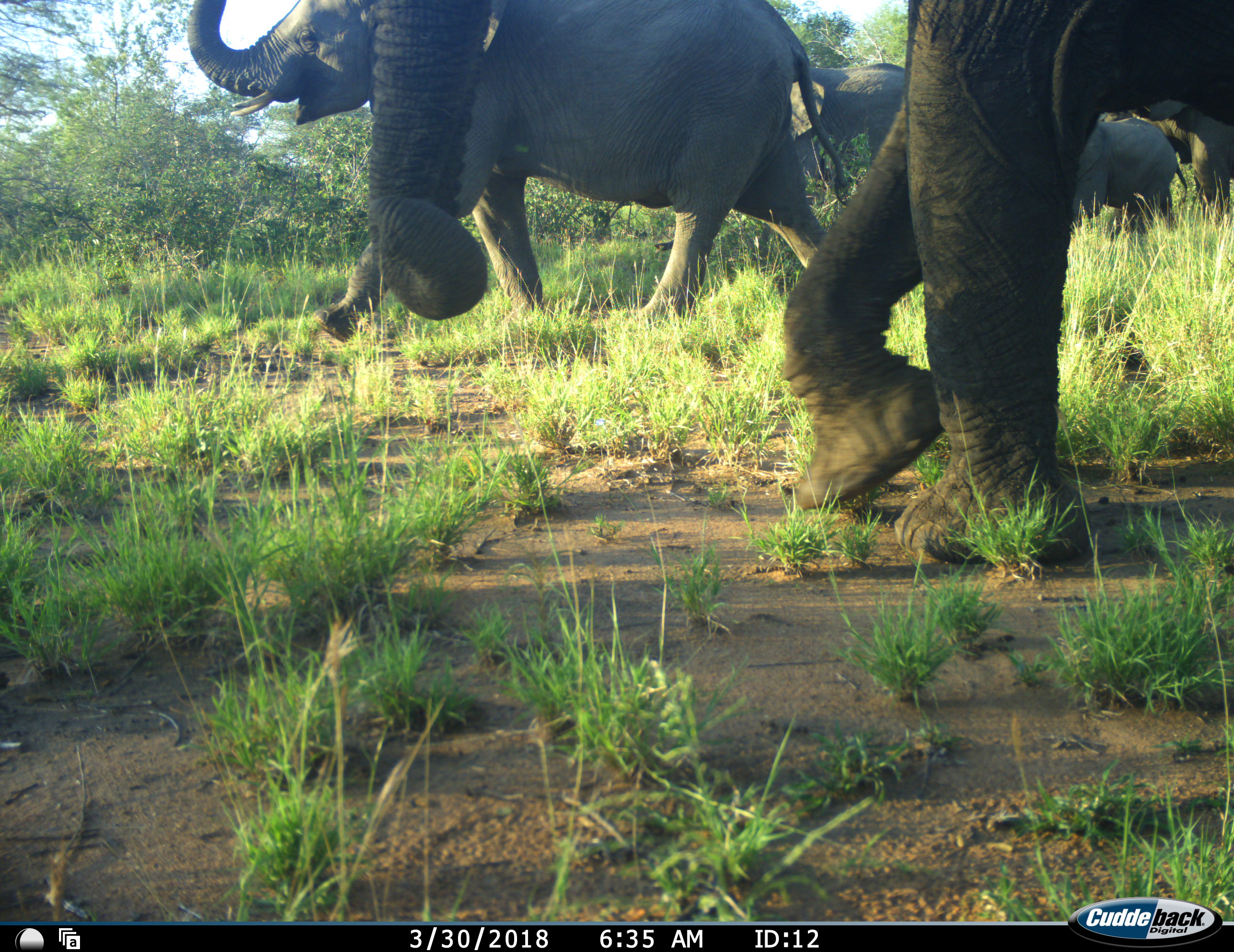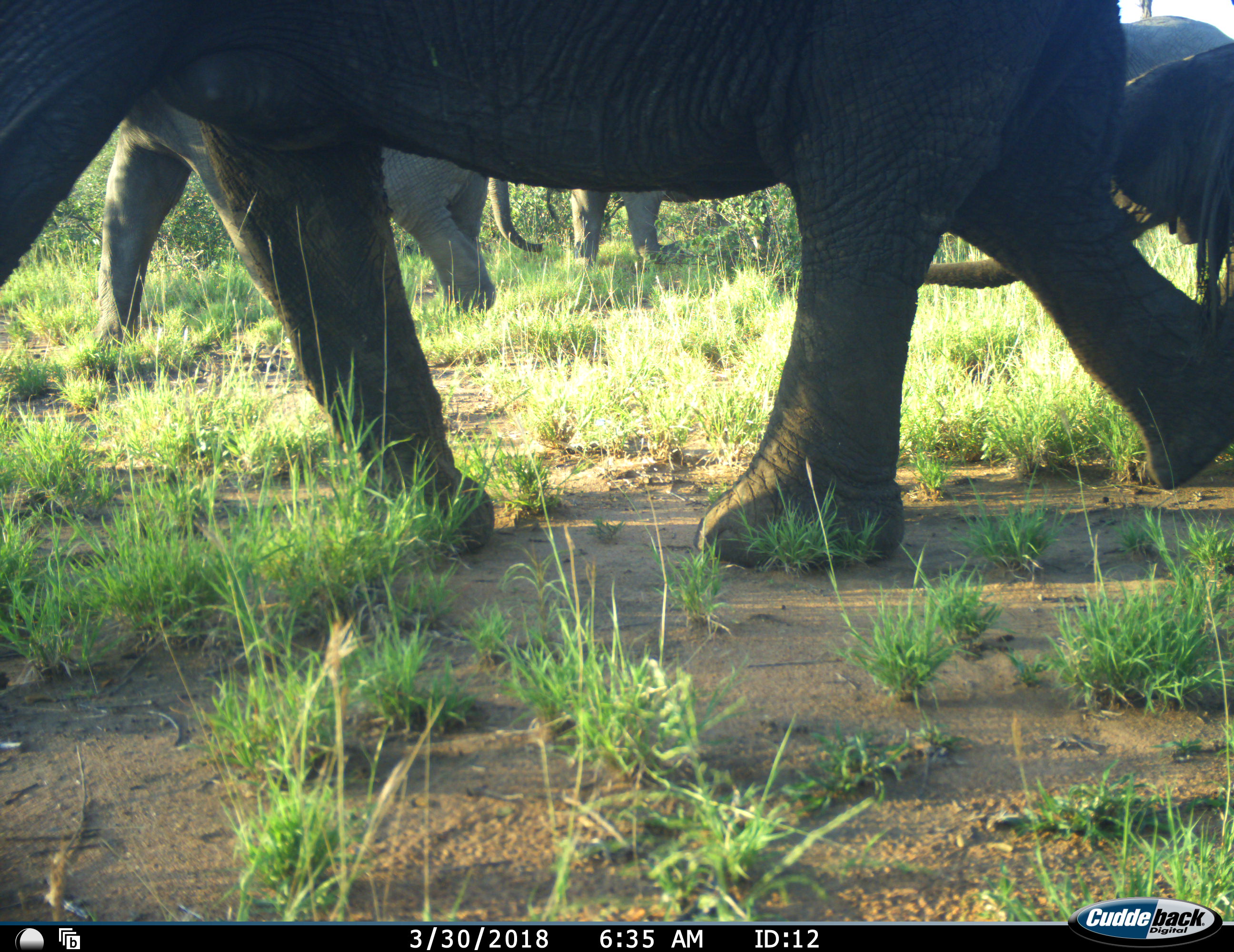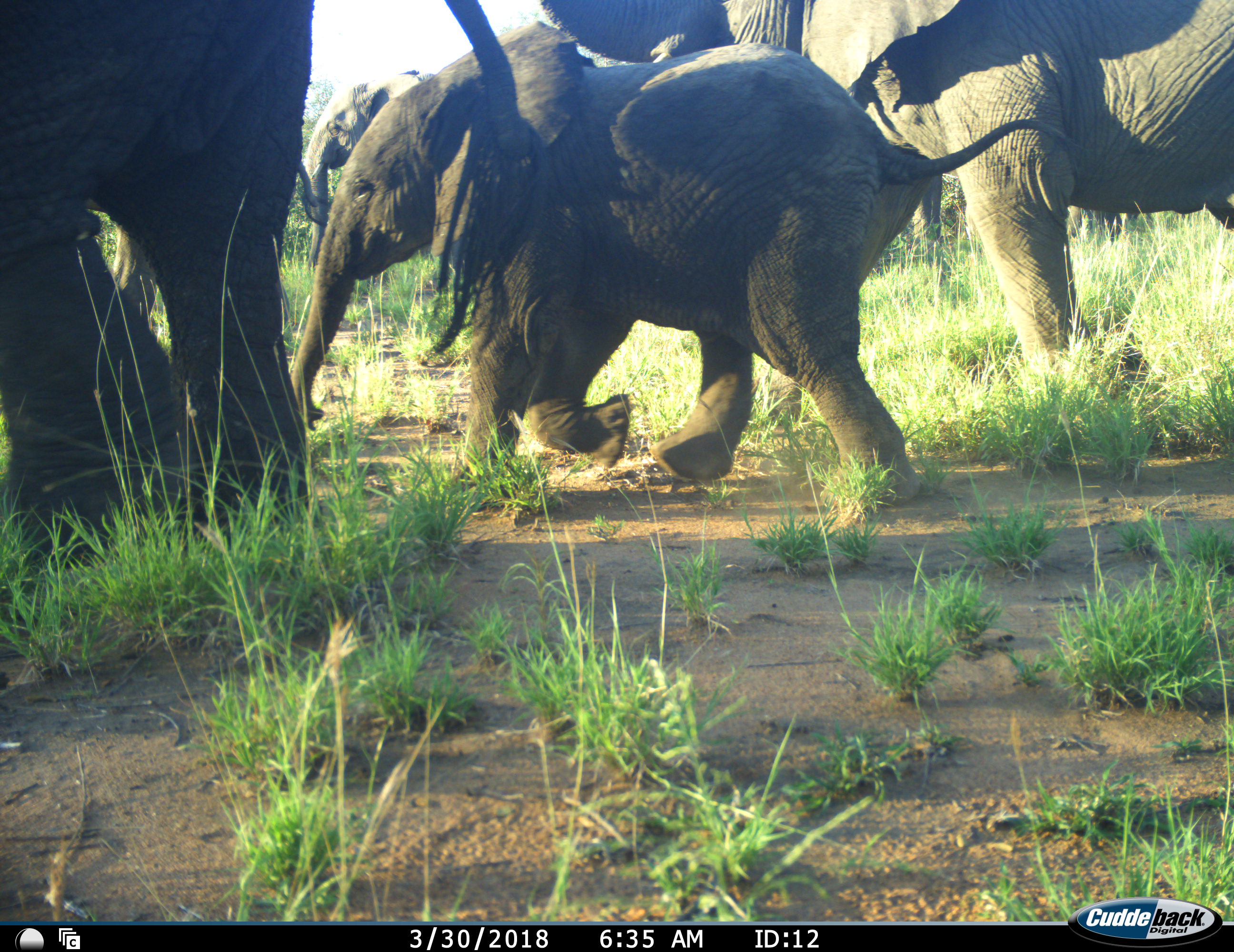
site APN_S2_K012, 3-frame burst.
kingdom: Animalia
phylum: Chordata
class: Mammalia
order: Proboscidea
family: Elephantidae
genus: Loxodonta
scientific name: Loxodonta africana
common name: african bush elephant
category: elephant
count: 6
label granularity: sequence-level